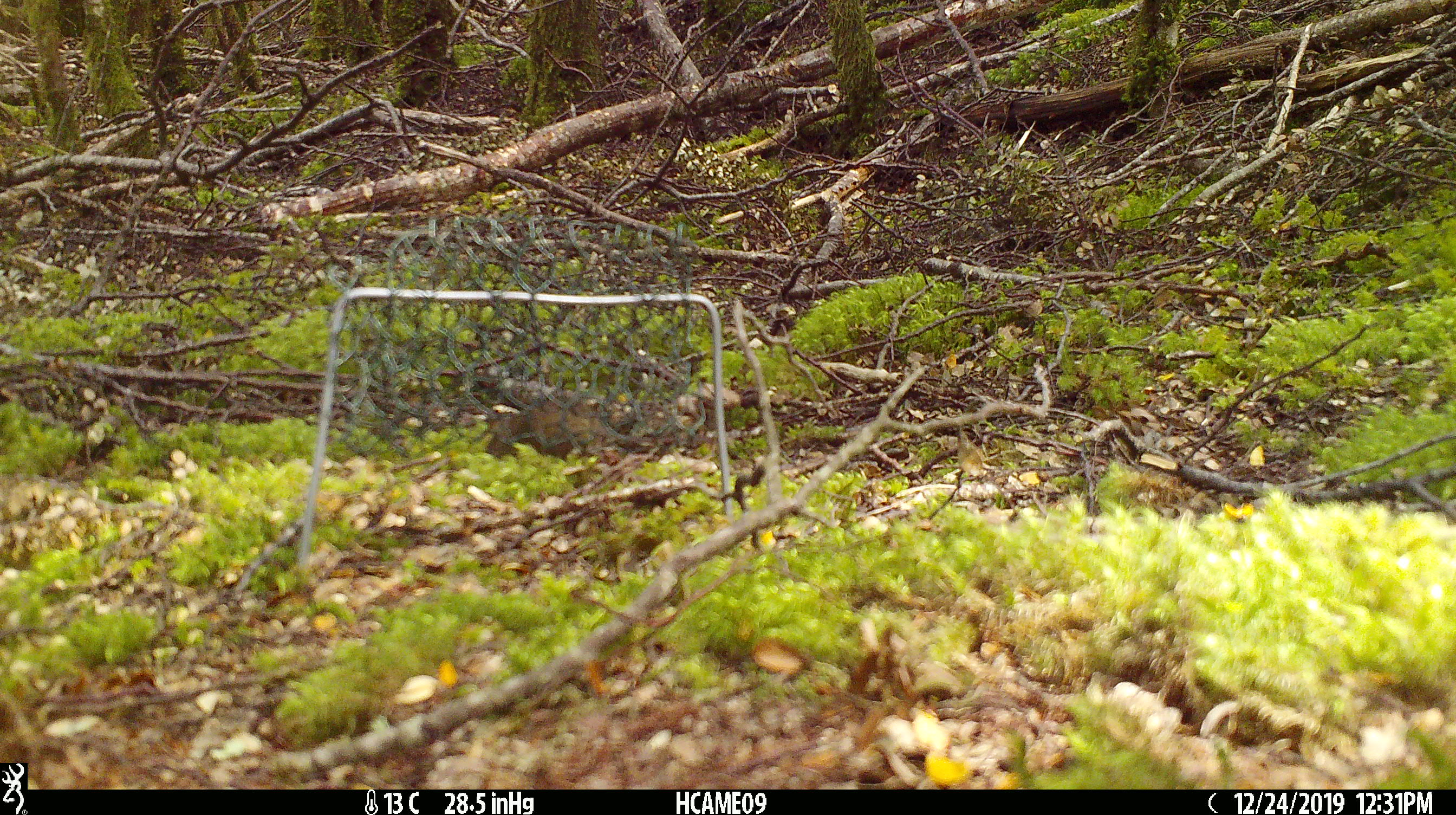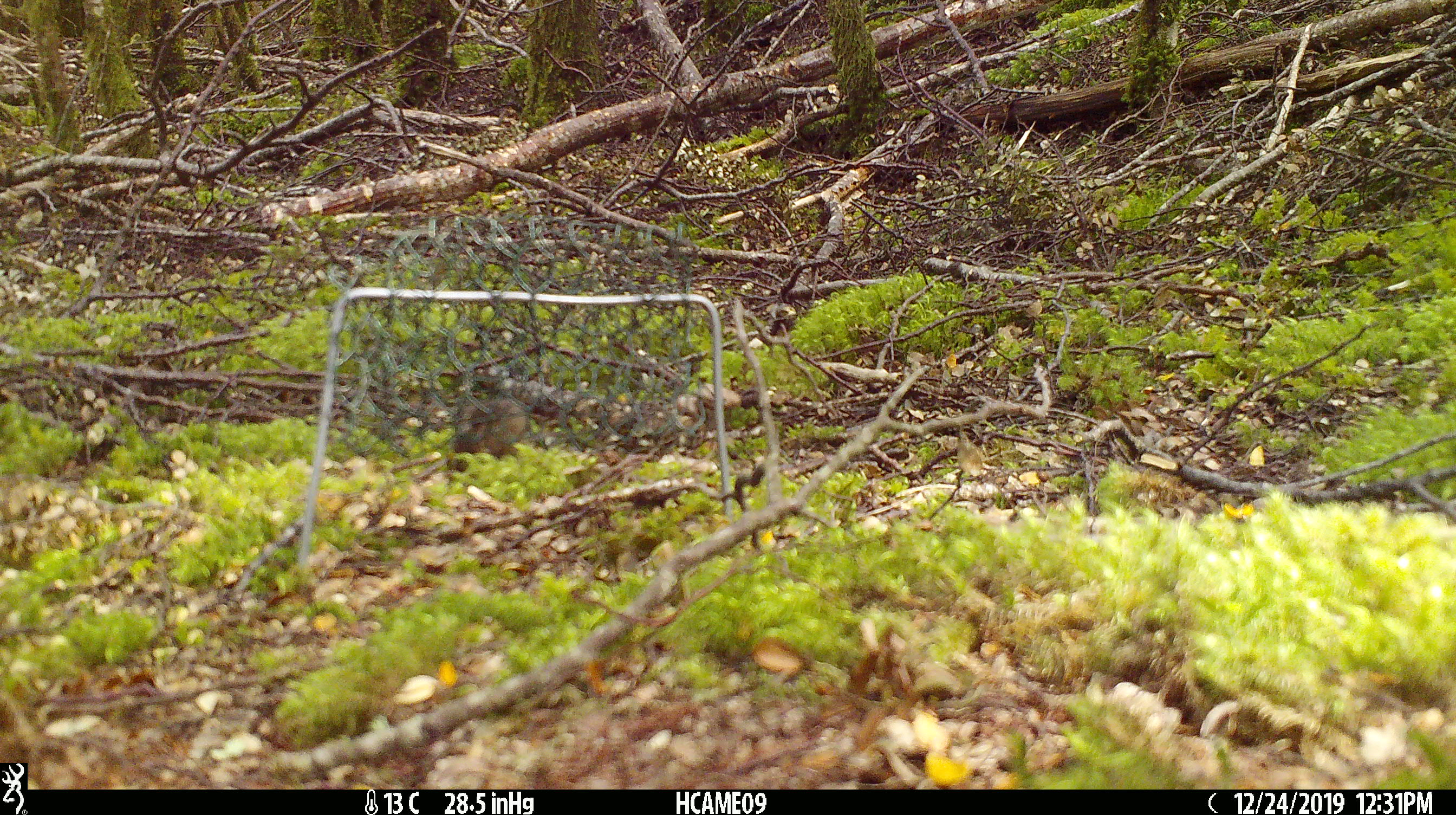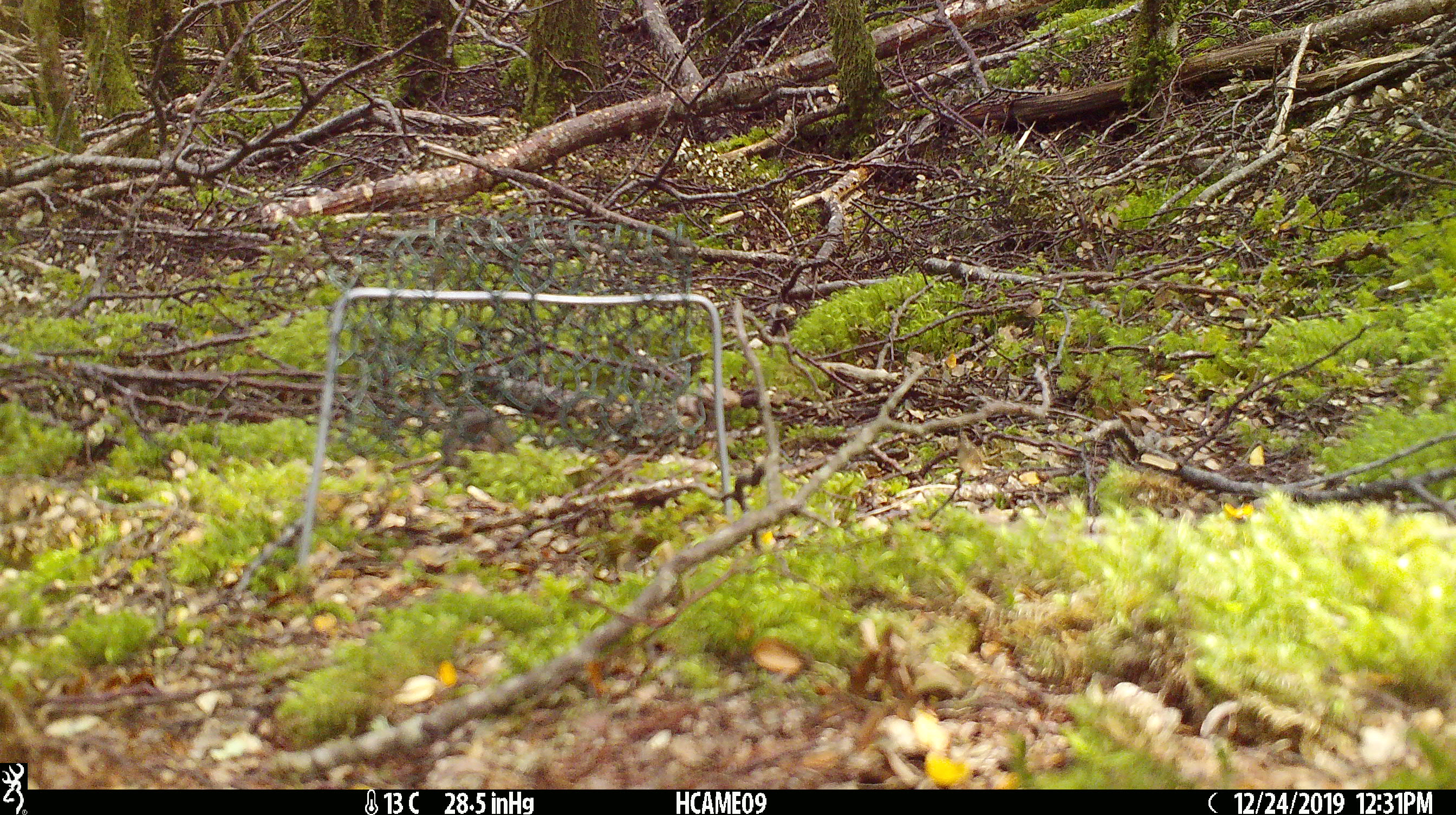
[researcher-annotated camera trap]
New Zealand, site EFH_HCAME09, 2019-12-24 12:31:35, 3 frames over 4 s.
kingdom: Animalia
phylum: Chordata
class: Mammalia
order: Rodentia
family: Muridae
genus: Mus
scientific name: Mus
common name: mouse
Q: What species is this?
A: Mouse (Mus).